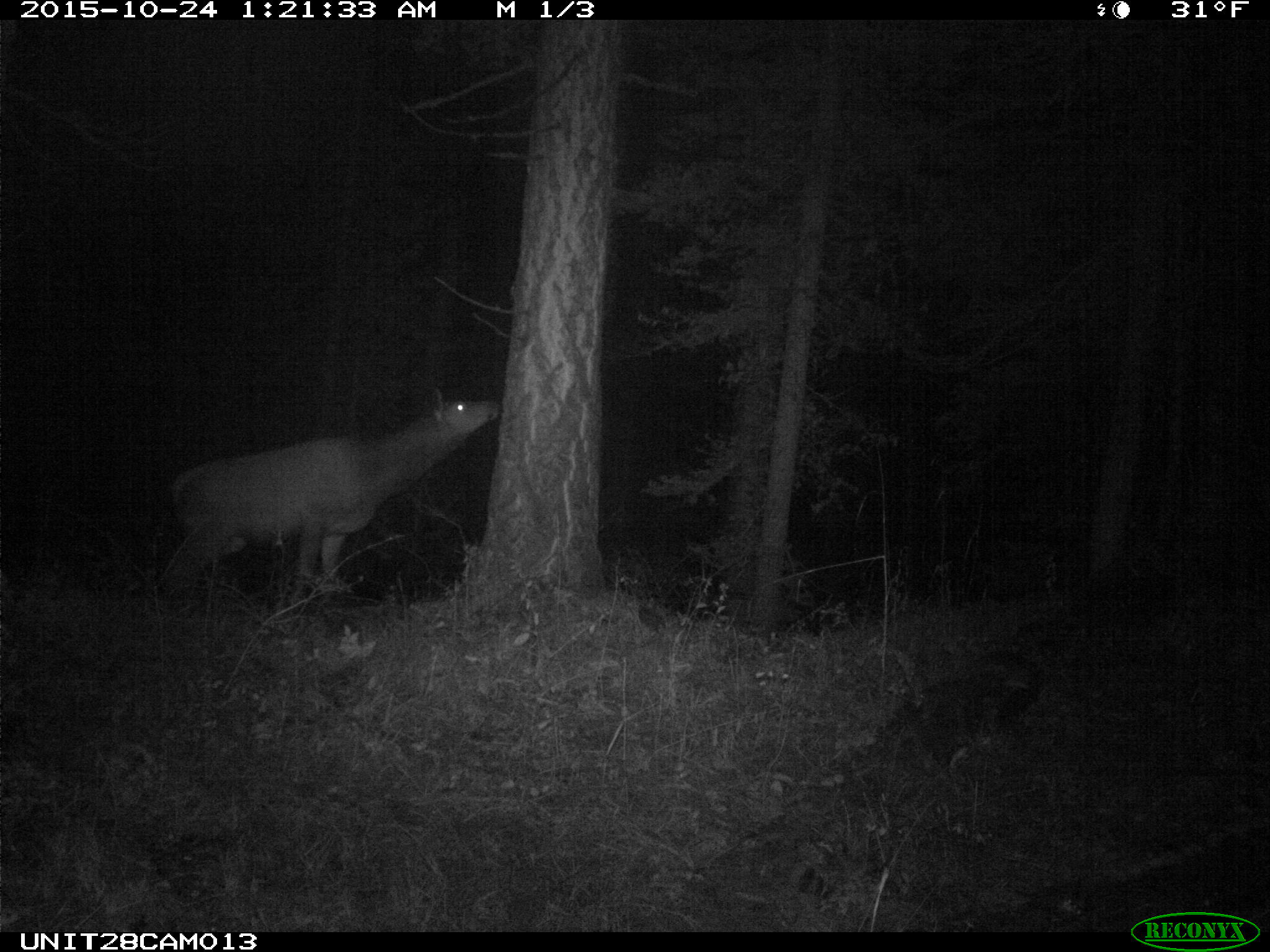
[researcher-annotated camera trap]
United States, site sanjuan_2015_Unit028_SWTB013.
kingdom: Animalia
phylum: Chordata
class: Mammalia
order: Artiodactyla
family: Cervidae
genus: Cervus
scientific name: Cervus elaphus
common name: red deer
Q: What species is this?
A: Cervus elaphus (red deer).